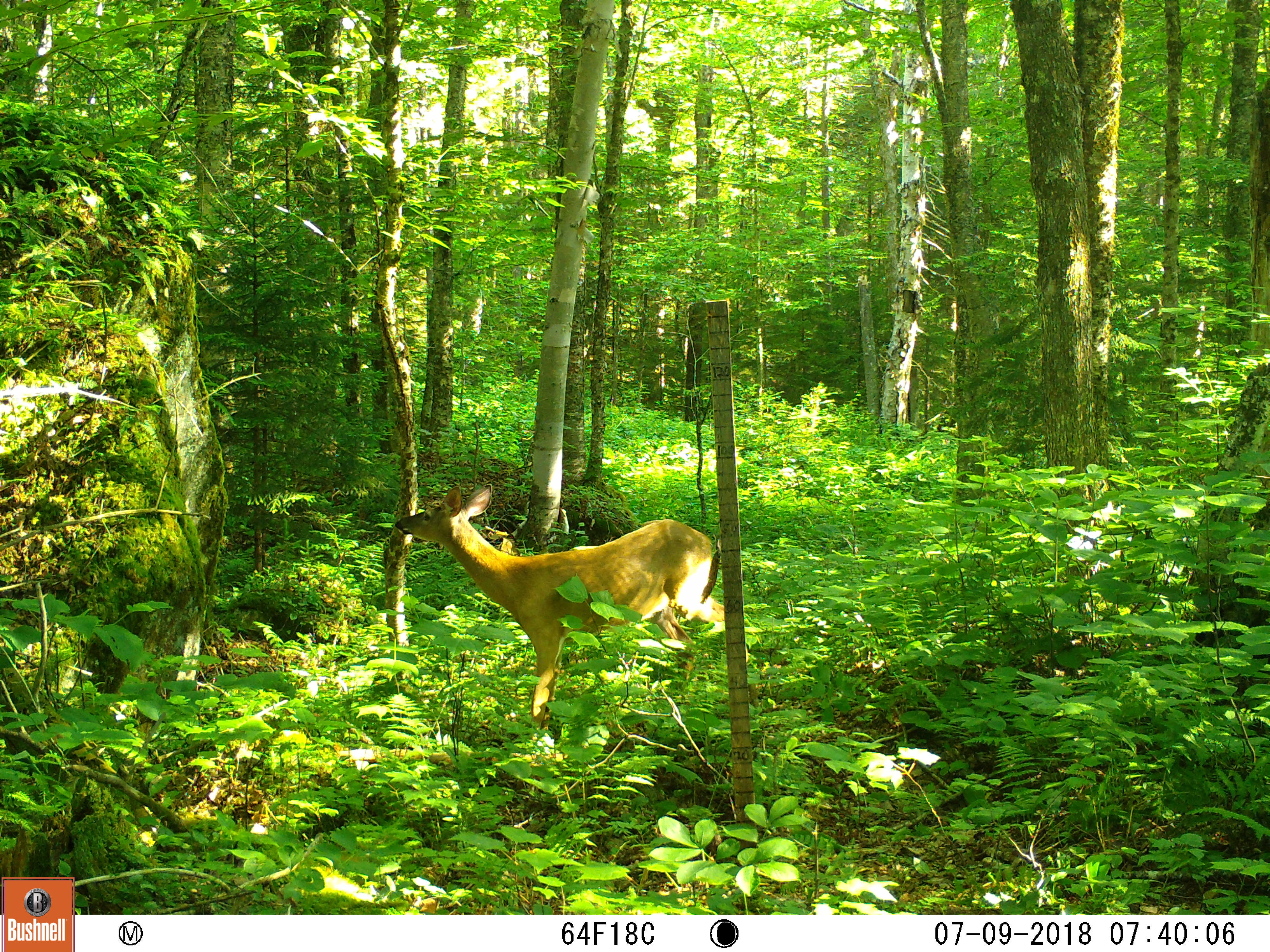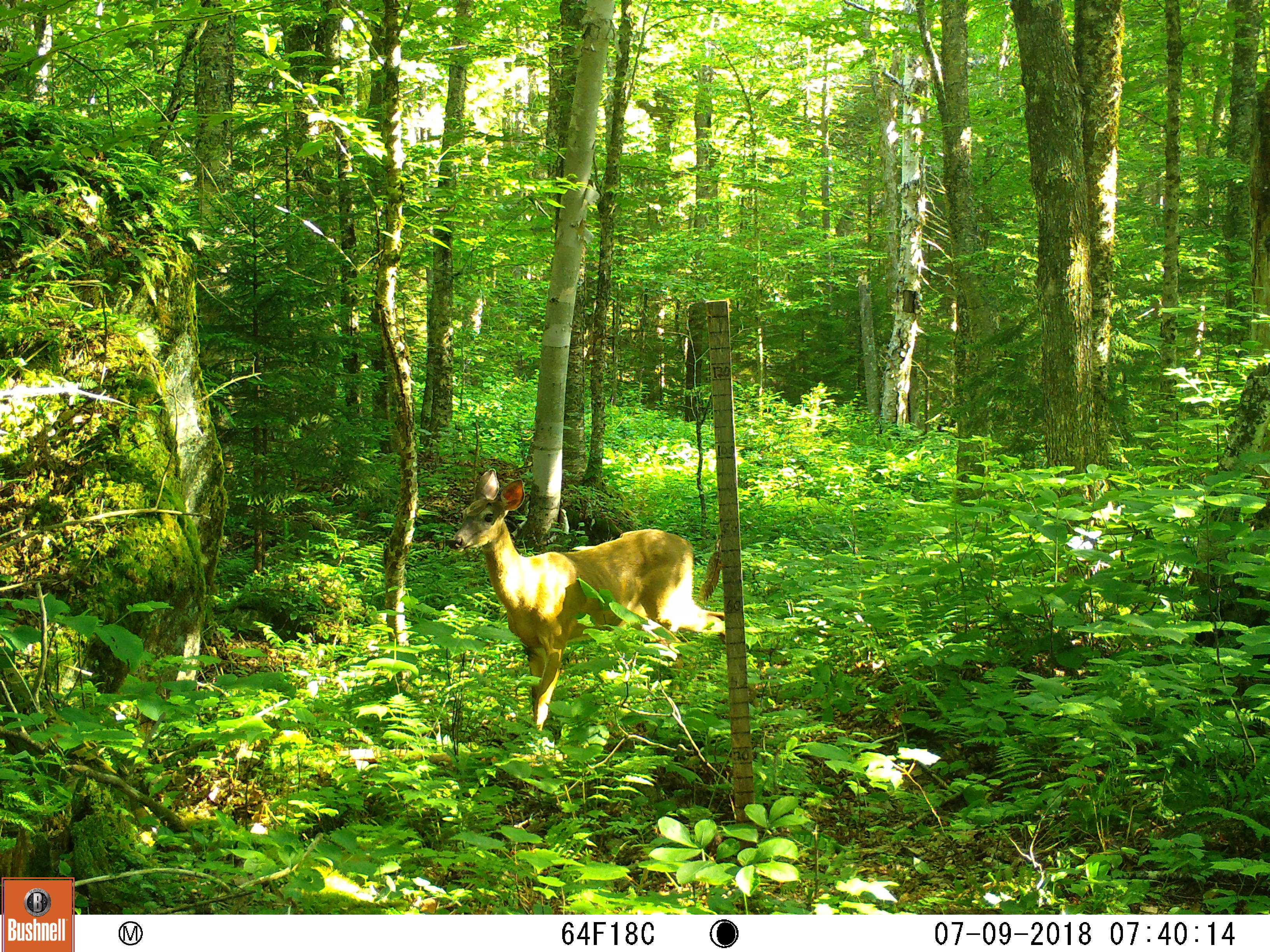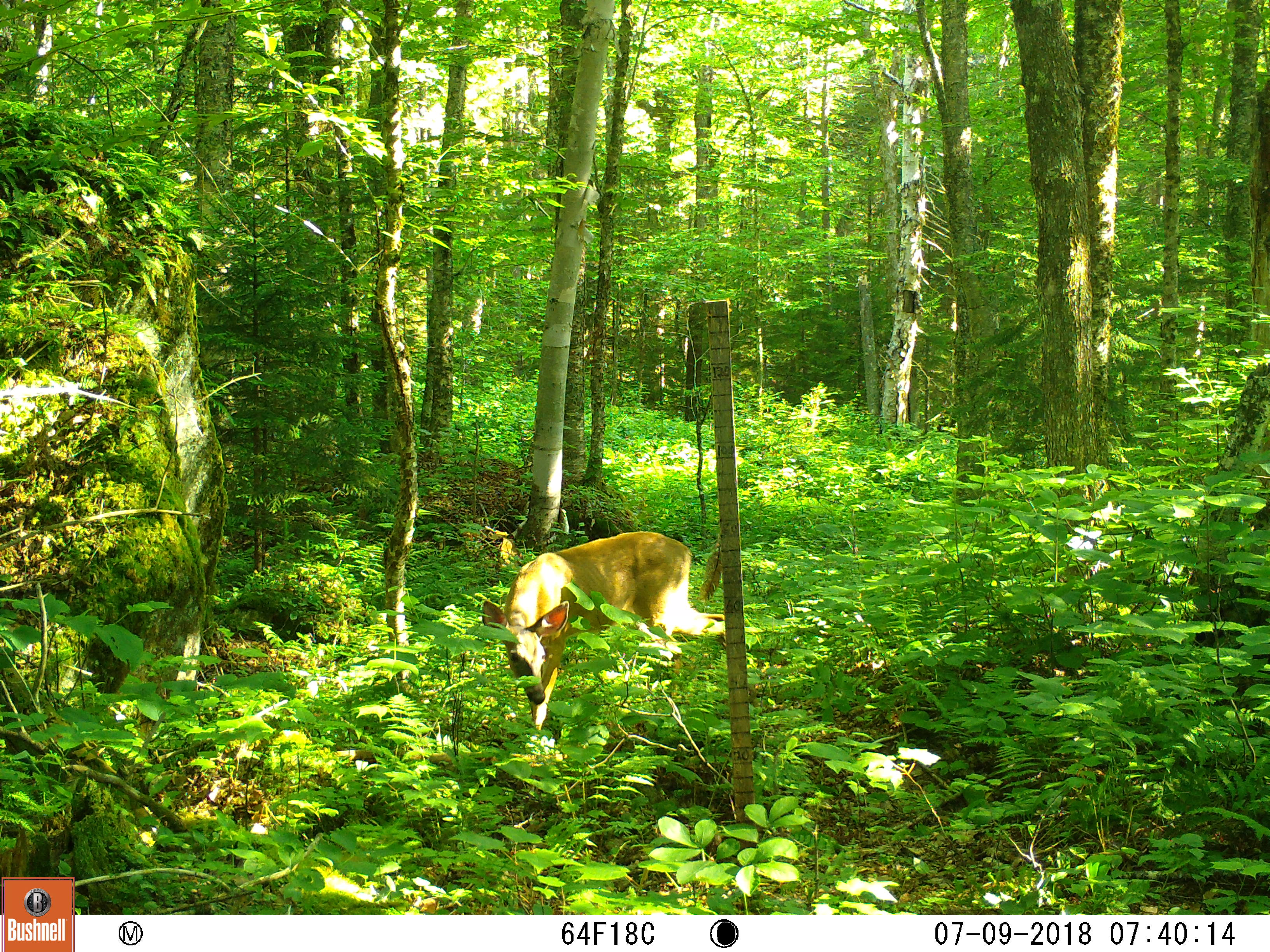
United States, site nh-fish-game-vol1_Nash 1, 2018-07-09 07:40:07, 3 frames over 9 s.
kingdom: Animalia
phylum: Chordata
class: Mammalia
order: Artiodactyla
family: Cervidae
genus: Odocoileus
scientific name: Odocoileus virginianus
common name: white-tailed deer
White-tailed deer (Odocoileus virginianus).